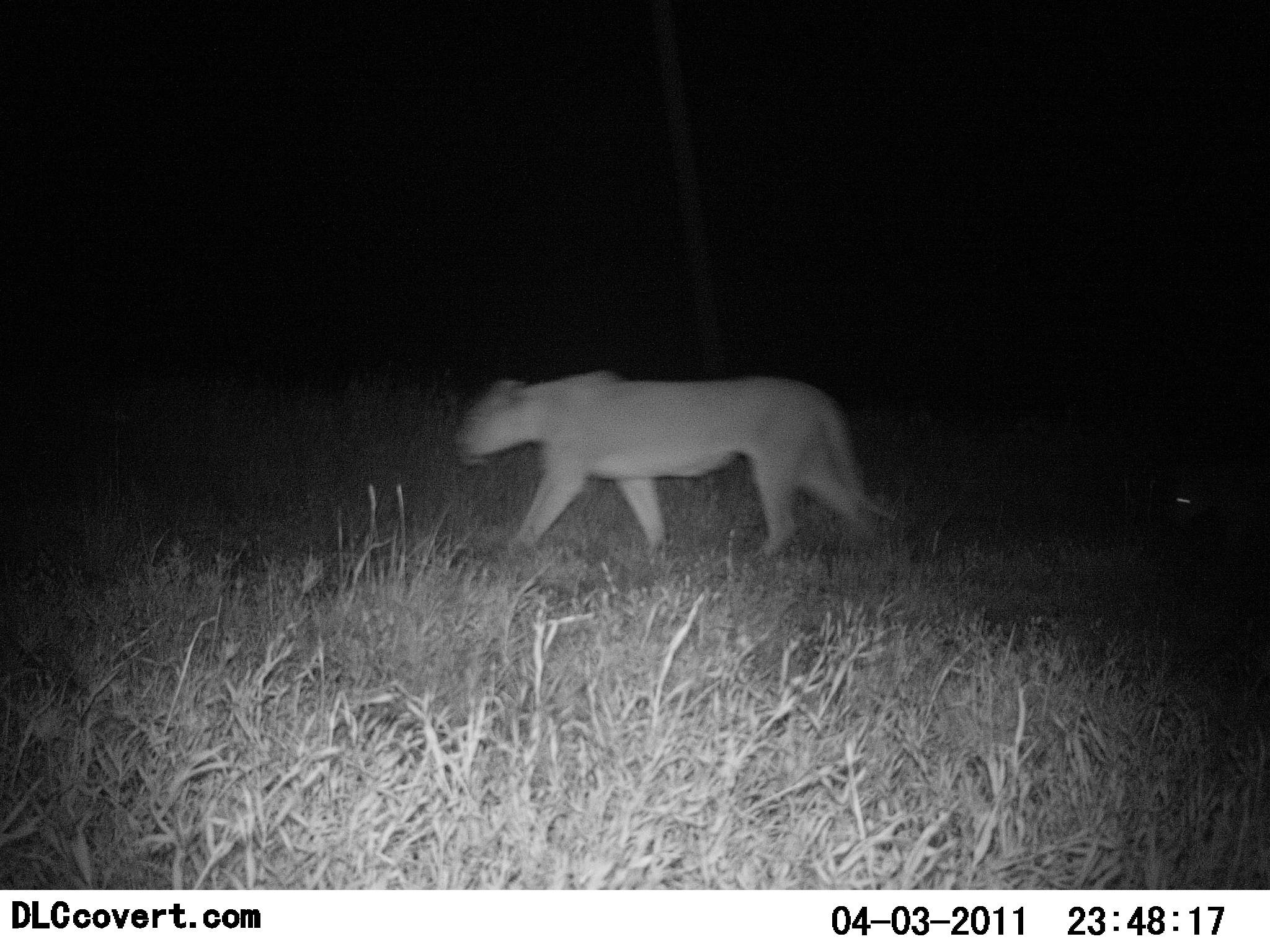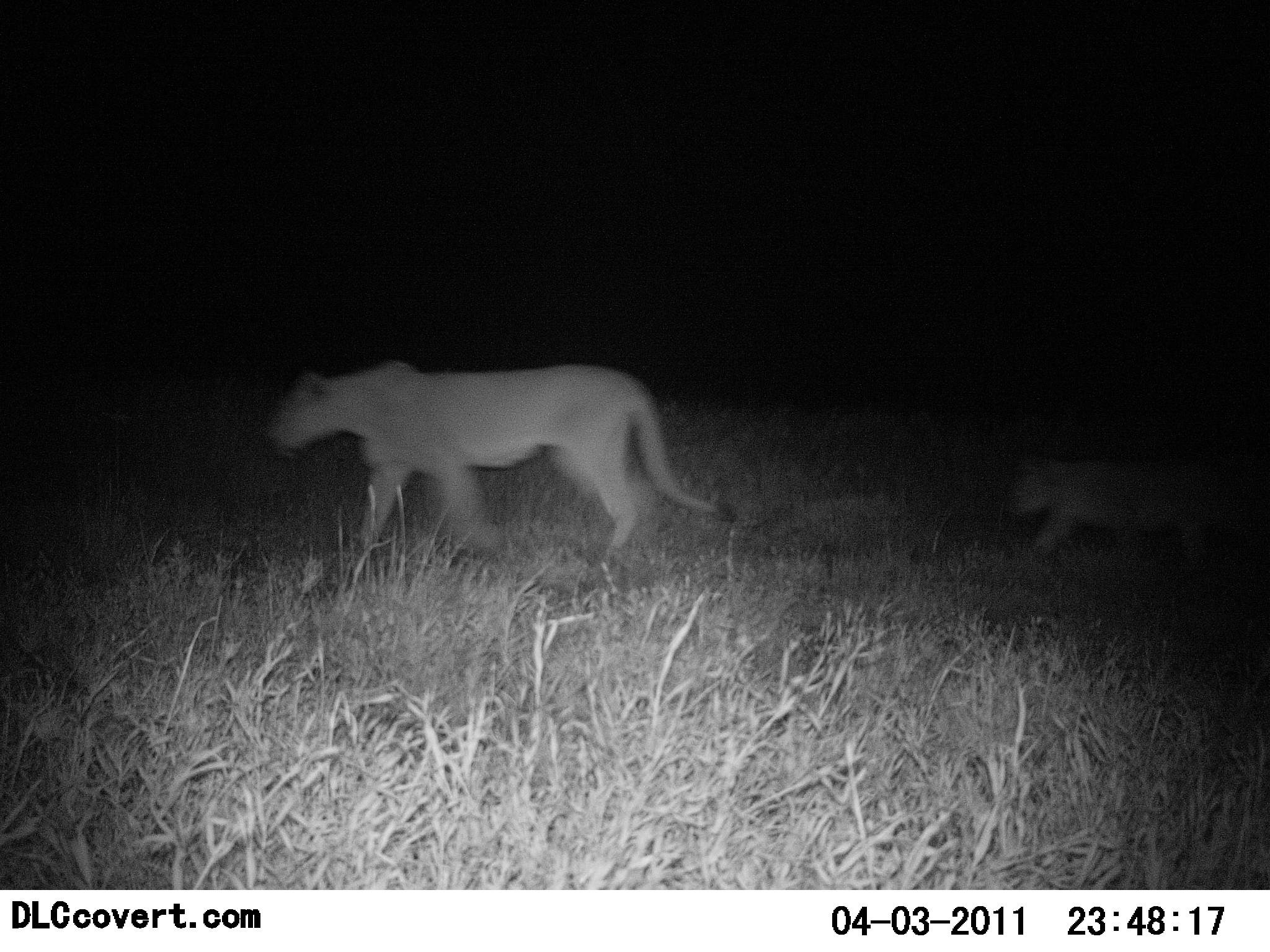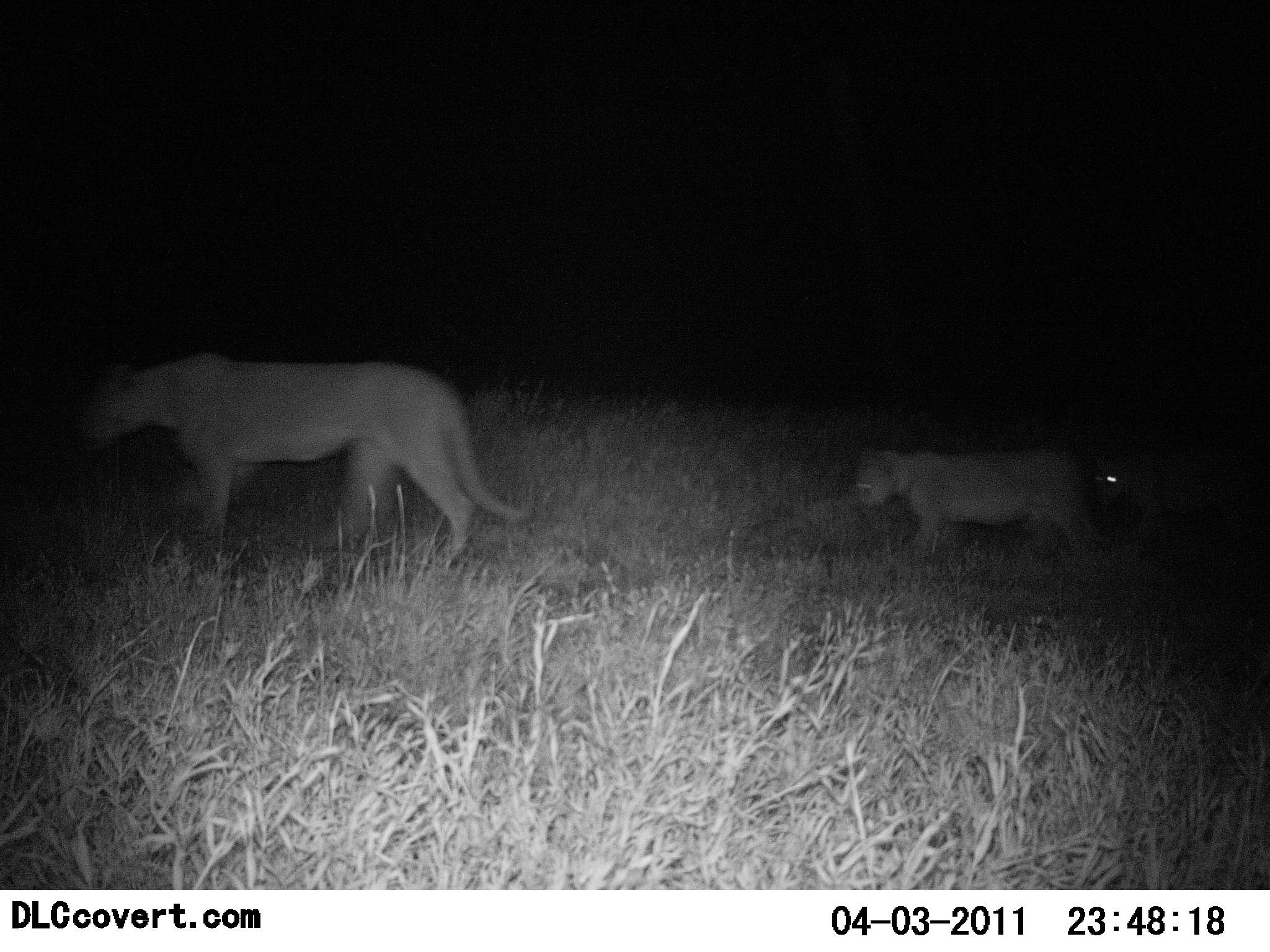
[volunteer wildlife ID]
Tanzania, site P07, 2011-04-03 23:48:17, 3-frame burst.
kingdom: Animalia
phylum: Chordata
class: Mammalia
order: Carnivora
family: Felidae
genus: Panthera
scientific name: Panthera leo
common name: lion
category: lionfemale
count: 3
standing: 0%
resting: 0%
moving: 100%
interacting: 0%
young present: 77%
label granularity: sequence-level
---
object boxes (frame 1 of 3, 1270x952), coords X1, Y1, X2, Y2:
animal: 450, 368, 905, 566; 1165, 463, 1270, 565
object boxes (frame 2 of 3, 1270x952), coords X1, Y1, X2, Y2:
animal: 263, 357, 741, 570; 996, 453, 1269, 577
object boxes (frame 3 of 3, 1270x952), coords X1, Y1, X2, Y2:
animal: 72, 348, 534, 570; 850, 446, 1115, 576; 1087, 438, 1261, 562